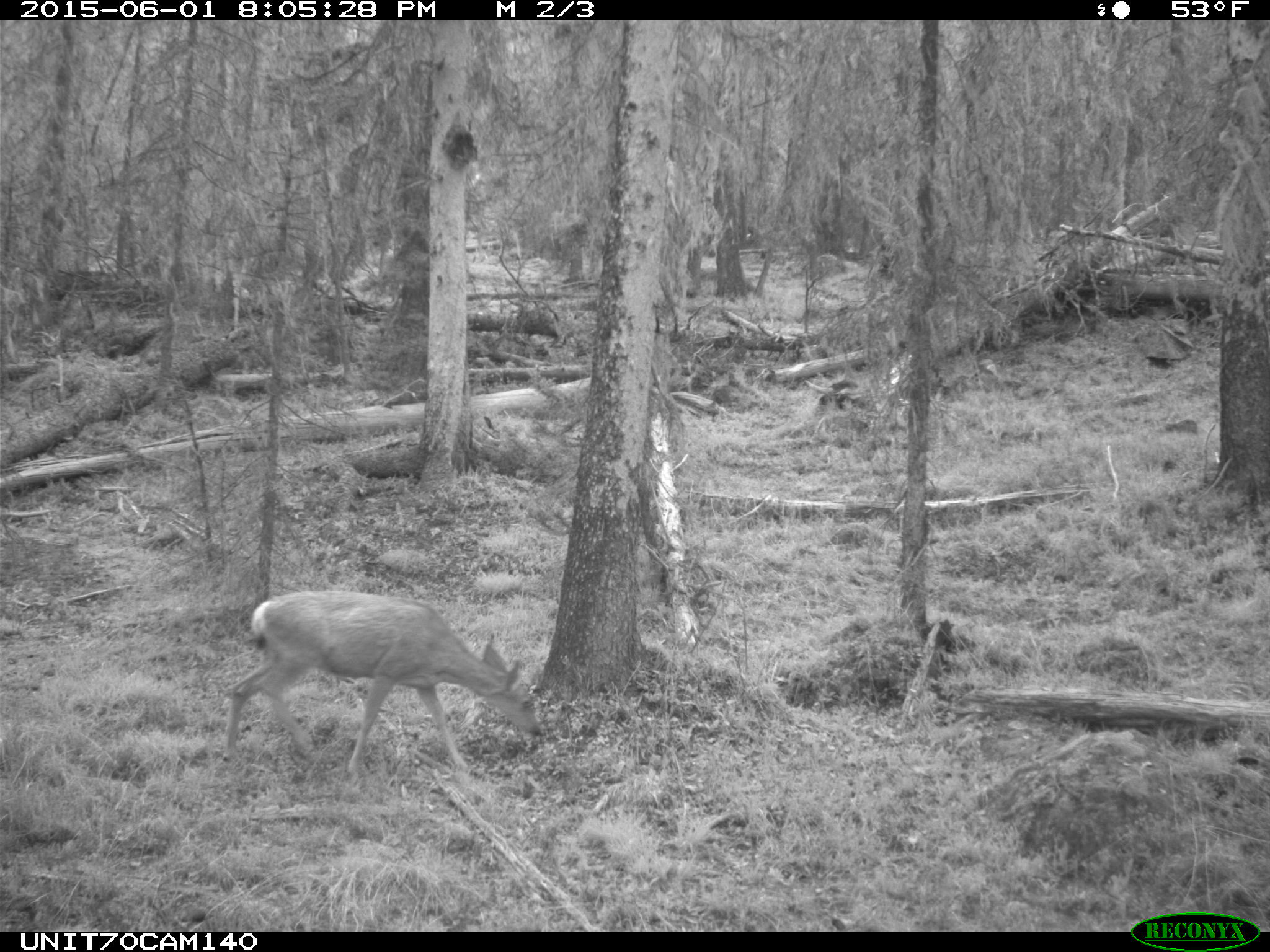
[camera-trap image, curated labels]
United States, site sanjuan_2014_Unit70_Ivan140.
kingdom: Animalia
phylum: Chordata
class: Mammalia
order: Artiodactyla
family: Cervidae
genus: Odocoileus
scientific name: Odocoileus hemionus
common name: mule deer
Odocoileus hemionus (mule deer).